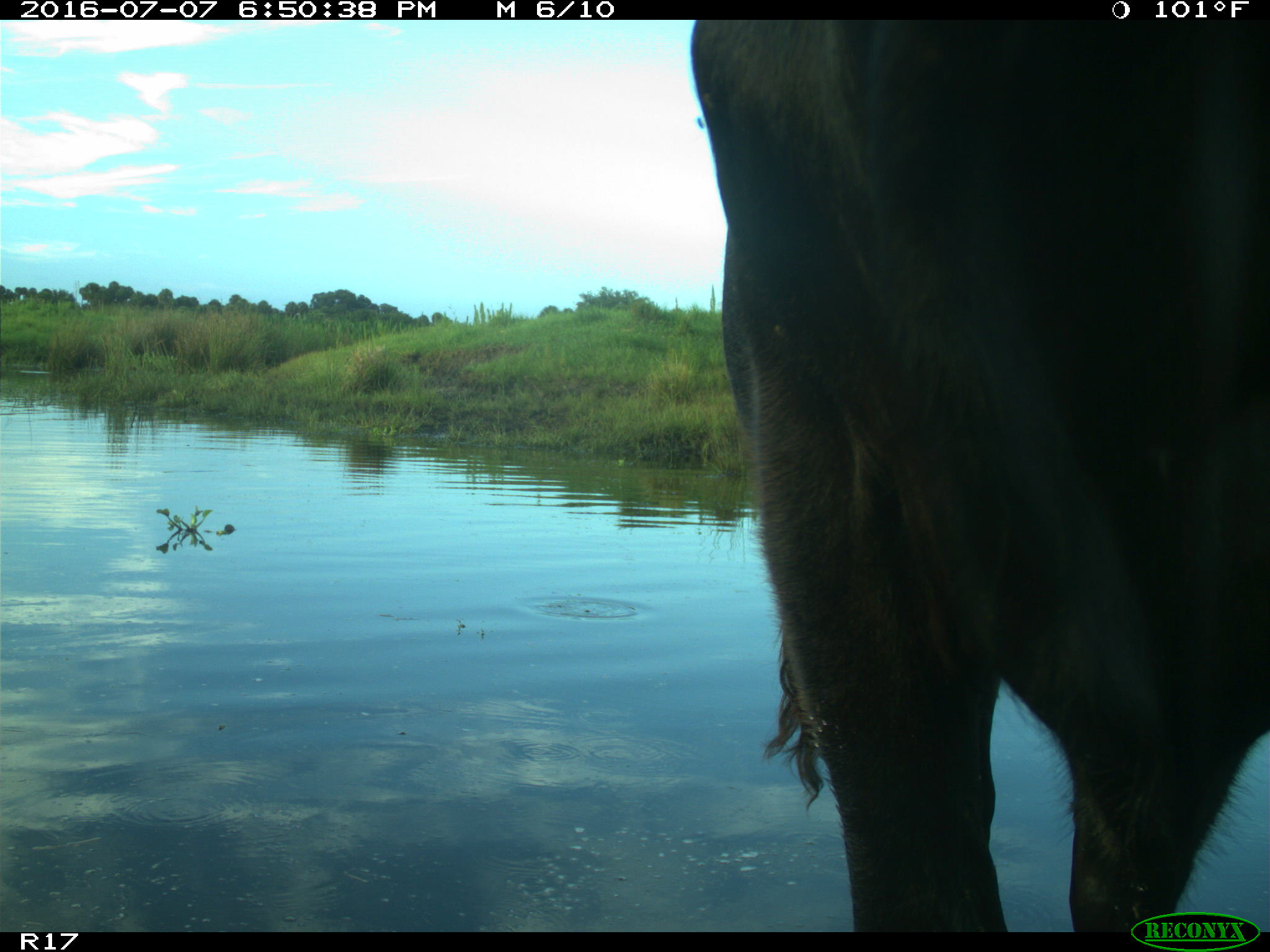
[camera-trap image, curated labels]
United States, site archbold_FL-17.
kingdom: Animalia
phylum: Chordata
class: Mammalia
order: Artiodactyla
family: Bovidae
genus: Bos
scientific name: Bos taurus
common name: domestic cow